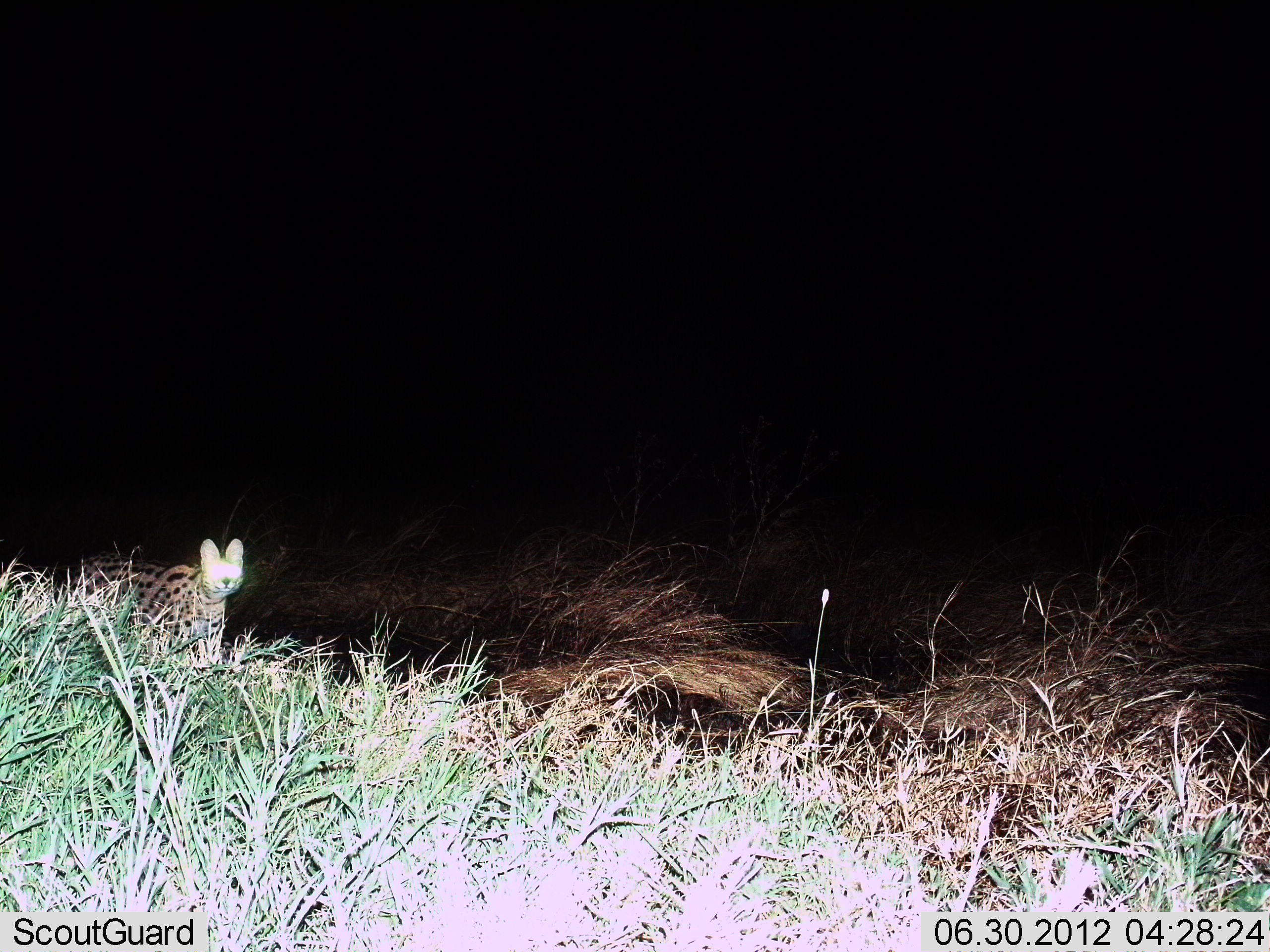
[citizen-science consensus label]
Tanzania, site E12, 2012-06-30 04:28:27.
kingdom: Animalia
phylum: Chordata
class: Mammalia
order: Carnivora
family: Felidae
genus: Leptailurus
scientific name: Leptailurus serval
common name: serval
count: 1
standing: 80%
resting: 0%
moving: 20%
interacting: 0%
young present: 0%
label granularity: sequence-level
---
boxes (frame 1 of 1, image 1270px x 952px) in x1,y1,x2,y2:
animal: 67,536,247,698